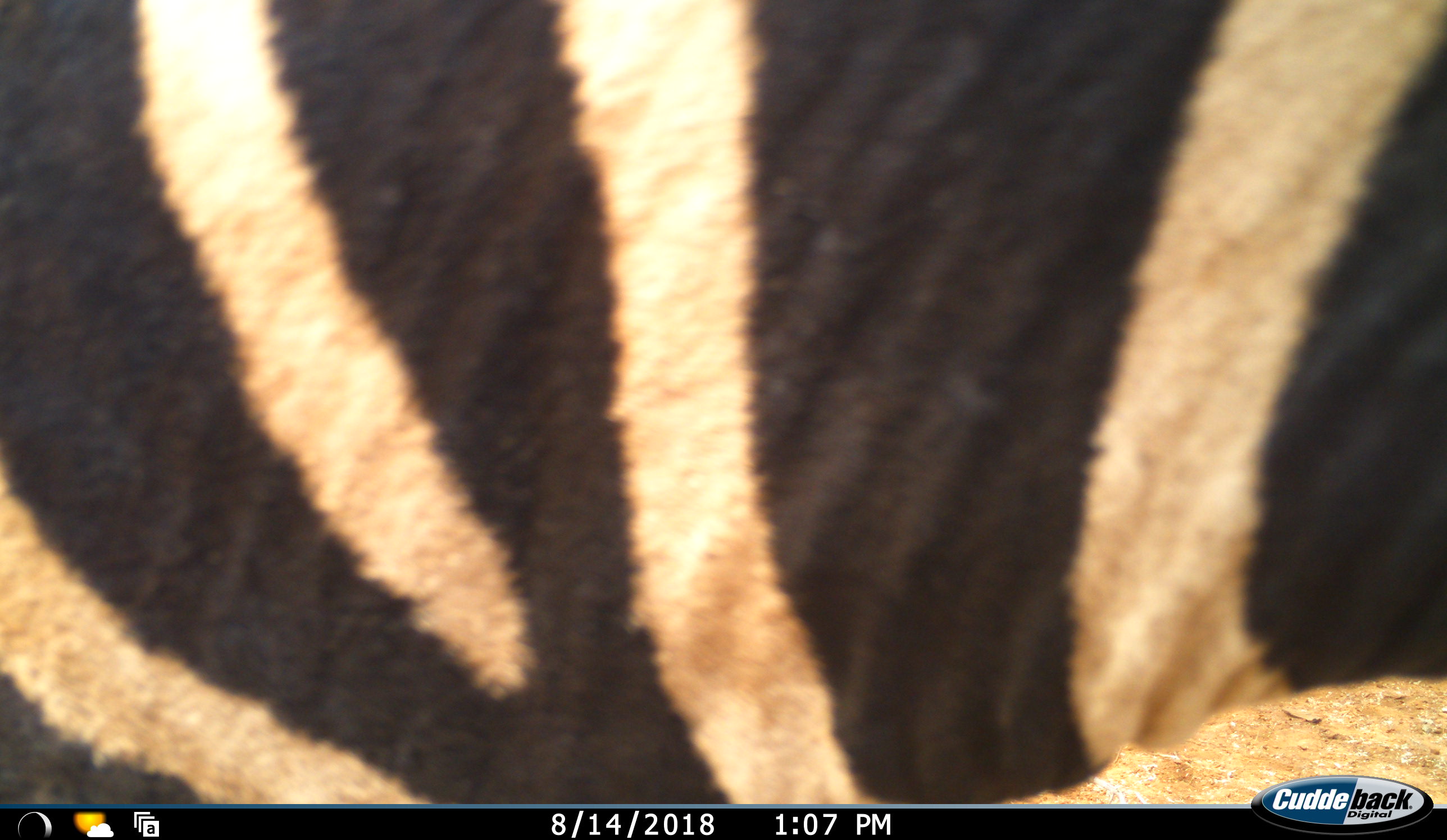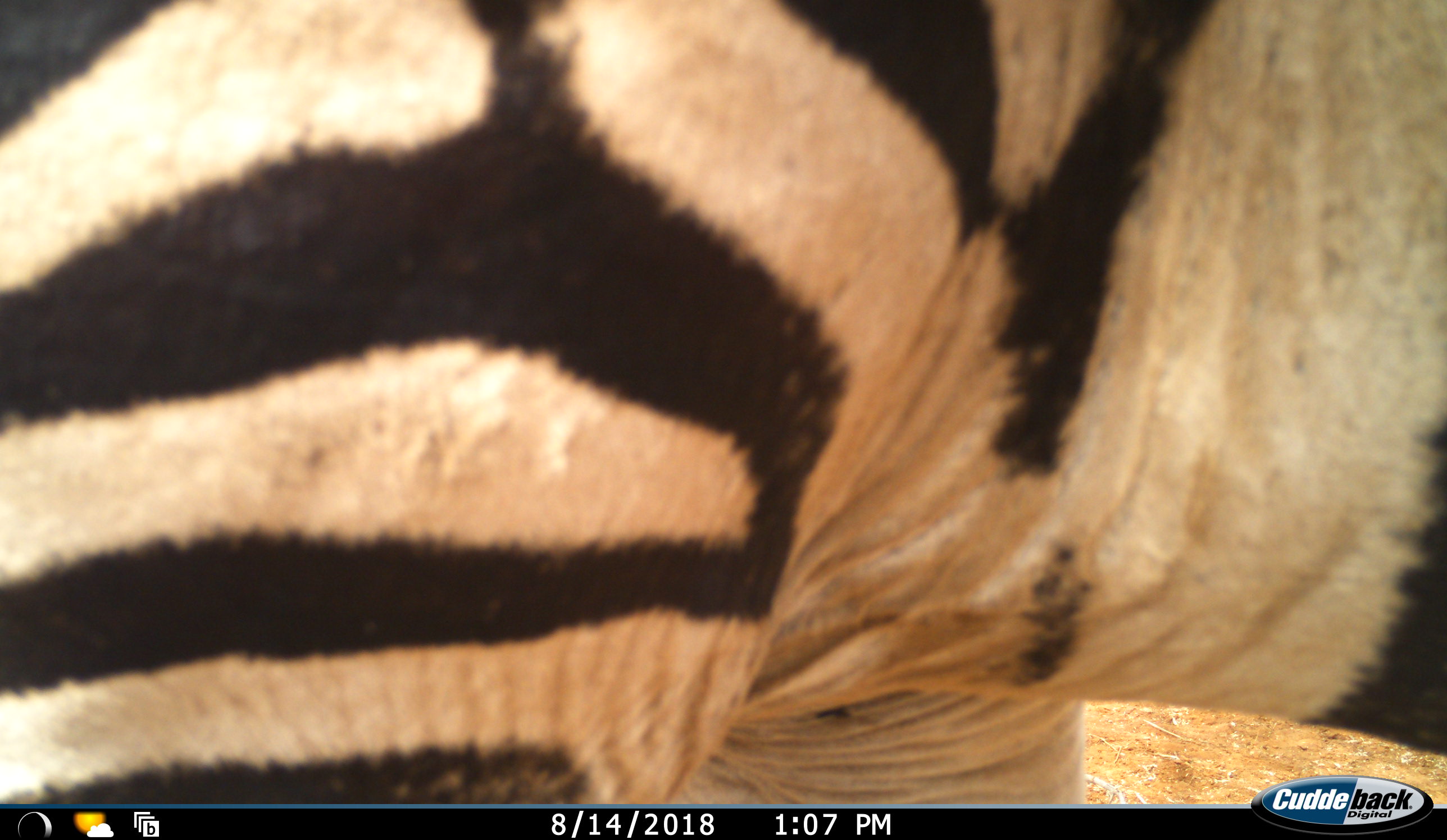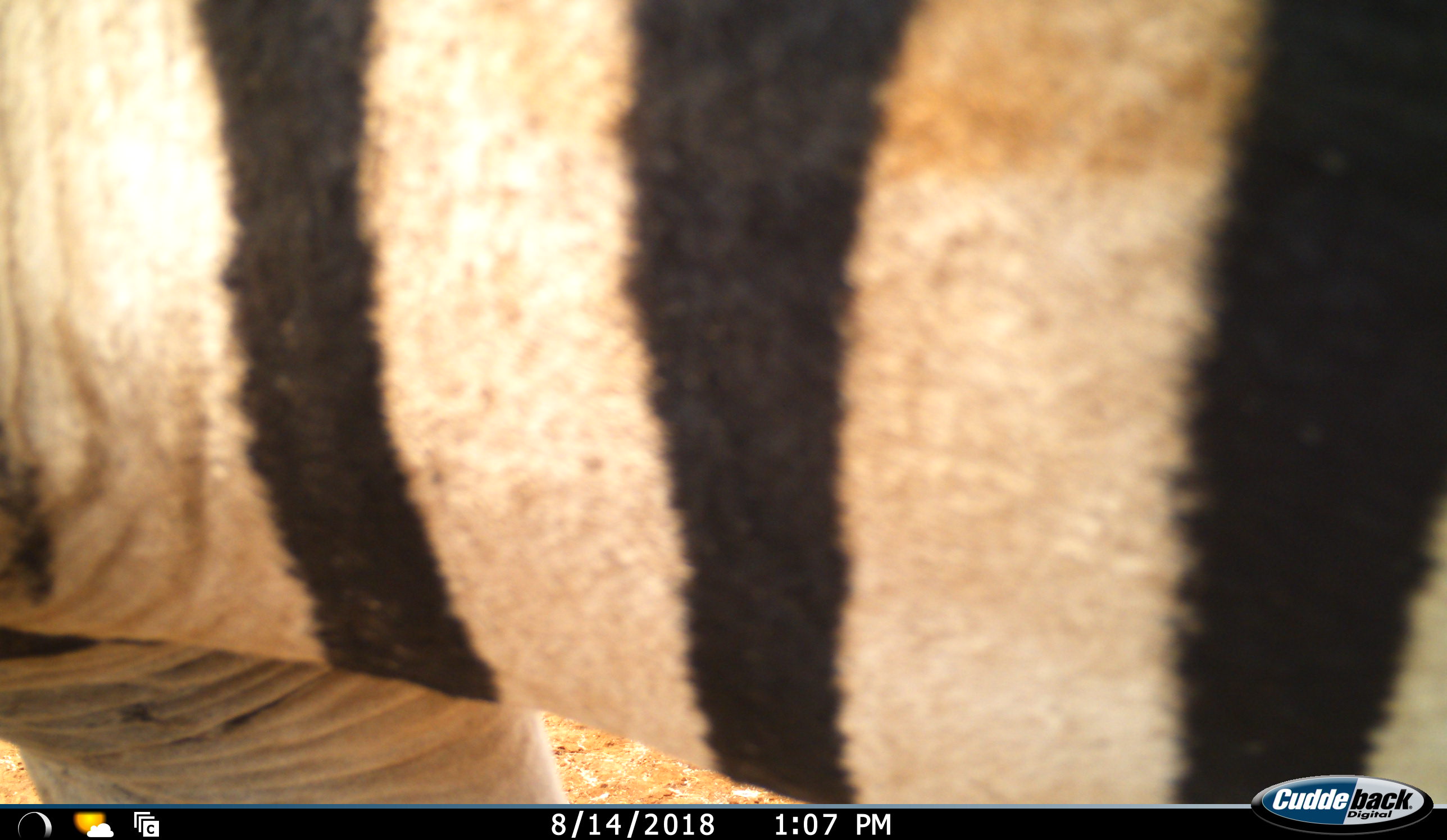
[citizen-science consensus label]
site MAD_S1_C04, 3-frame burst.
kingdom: Animalia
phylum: Chordata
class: Mammalia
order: Perissodactyla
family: Equidae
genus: Equus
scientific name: Equus quagga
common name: plains zebra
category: zebraplains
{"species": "zebraplains (plains zebra) (Equus quagga)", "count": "1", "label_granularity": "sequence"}